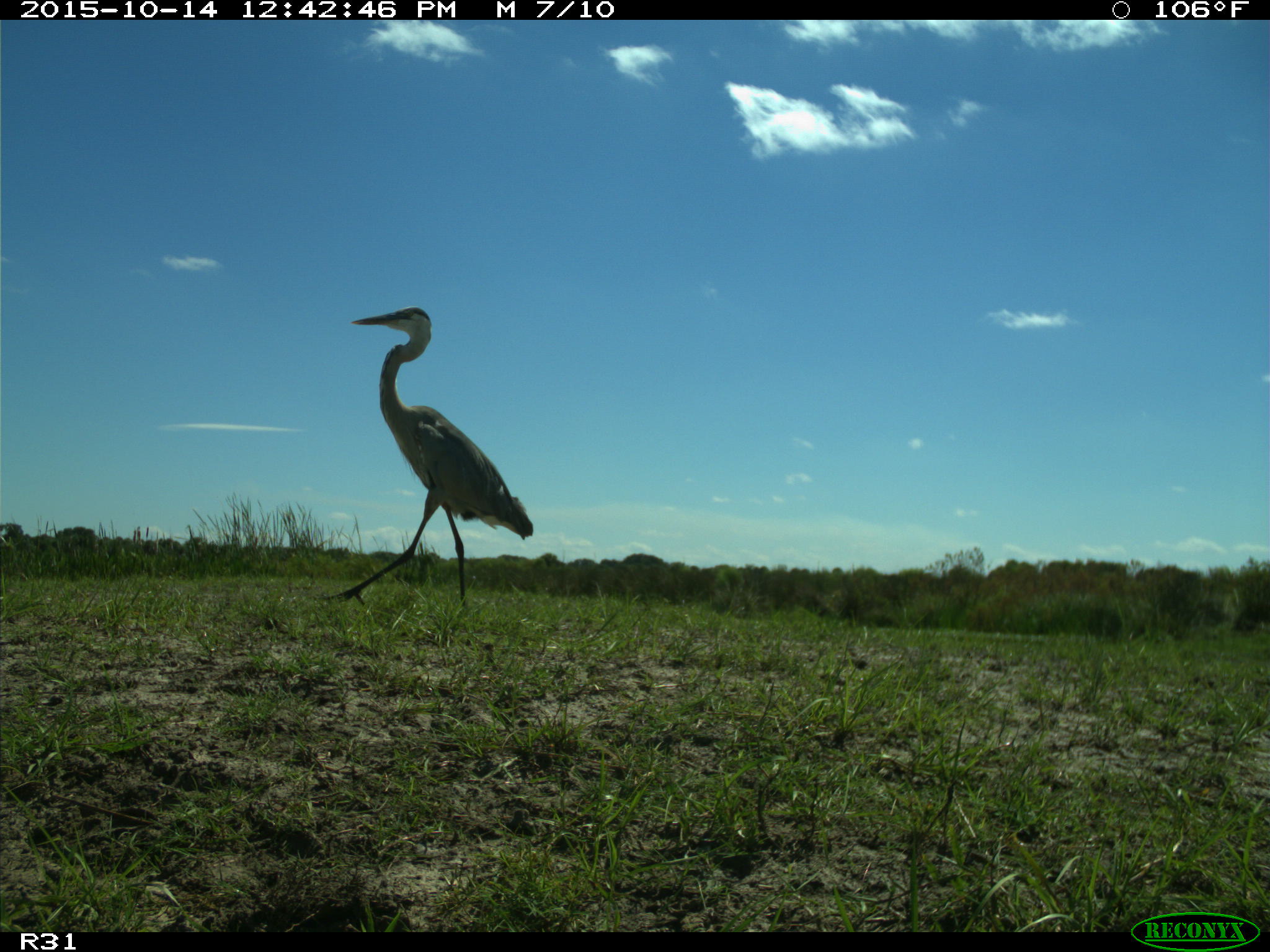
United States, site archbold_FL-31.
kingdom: Animalia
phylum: Chordata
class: Aves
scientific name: Aves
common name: birds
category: unidentified bird